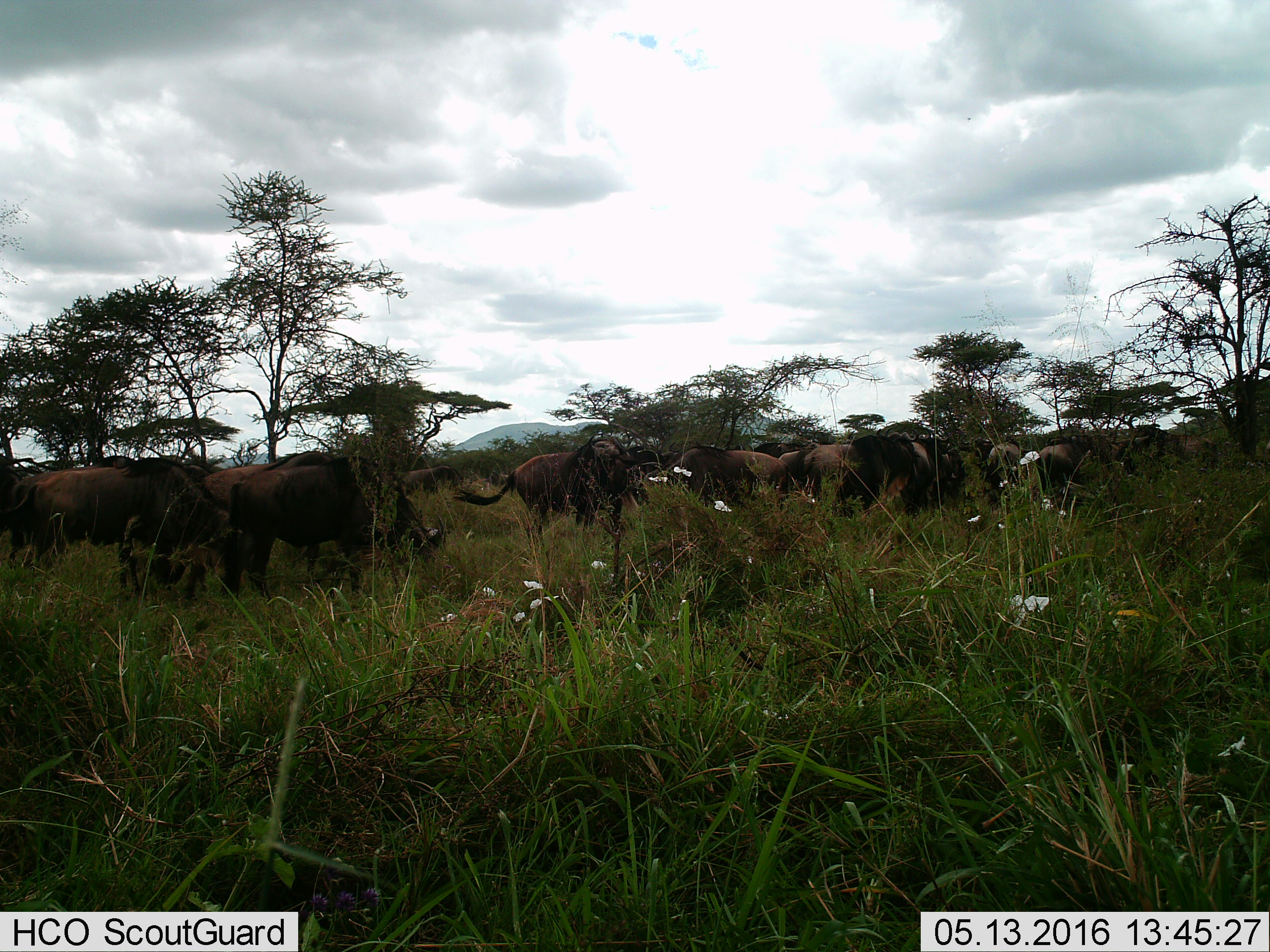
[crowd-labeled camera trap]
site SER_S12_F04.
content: unidentified animal